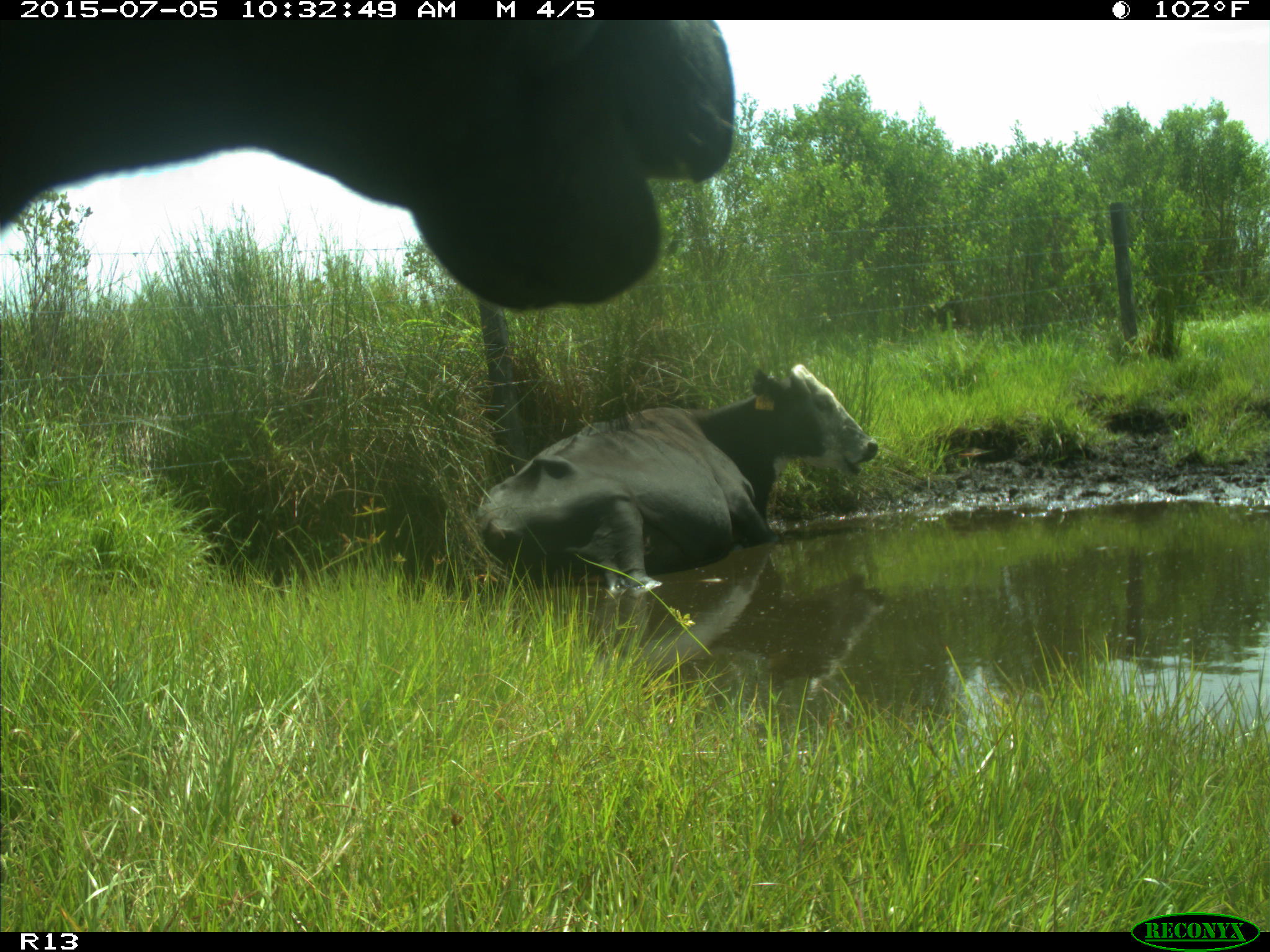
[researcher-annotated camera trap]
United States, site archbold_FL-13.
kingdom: Animalia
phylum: Chordata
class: Mammalia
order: Artiodactyla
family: Bovidae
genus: Bos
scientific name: Bos taurus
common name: domestic cow